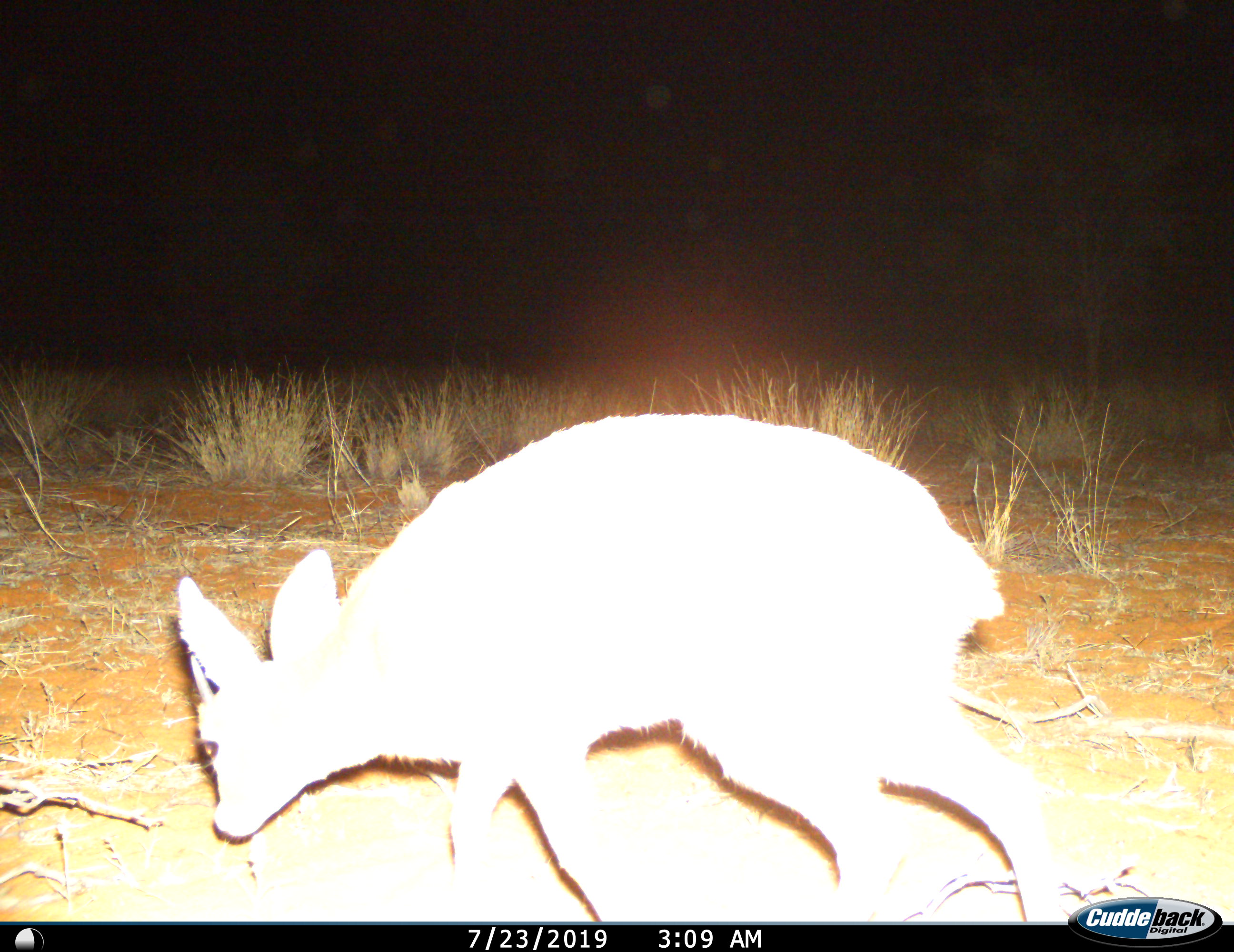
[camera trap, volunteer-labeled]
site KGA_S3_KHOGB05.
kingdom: Animalia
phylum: Chordata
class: Mammalia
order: Artiodactyla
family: Bovidae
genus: Raphicerus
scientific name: Raphicerus campestris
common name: steenbok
Steenbok (Raphicerus campestris), count 1. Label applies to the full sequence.